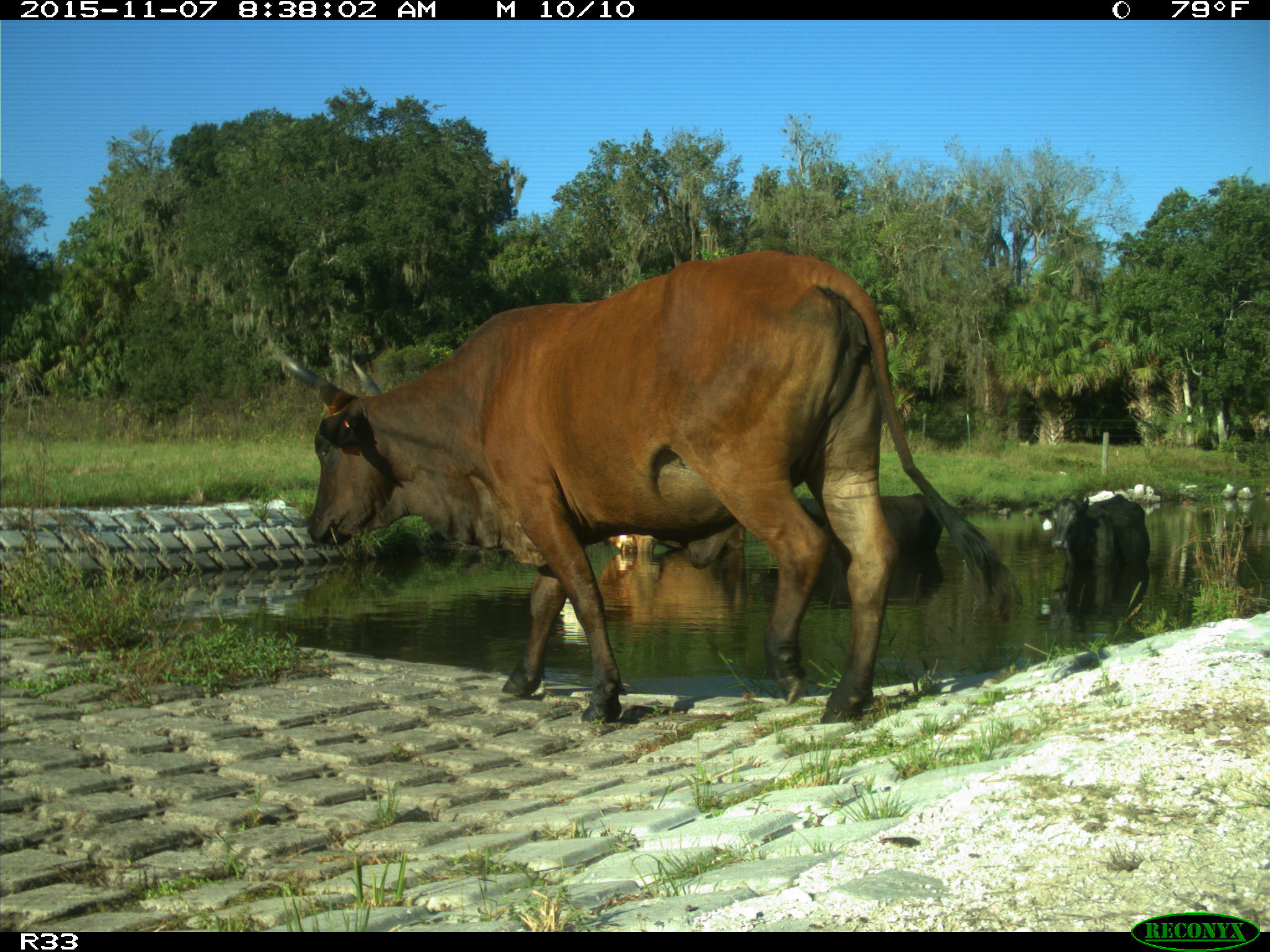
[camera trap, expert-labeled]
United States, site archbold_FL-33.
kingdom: Animalia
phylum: Chordata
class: Mammalia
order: Artiodactyla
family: Bovidae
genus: Bos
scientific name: Bos taurus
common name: domestic cow